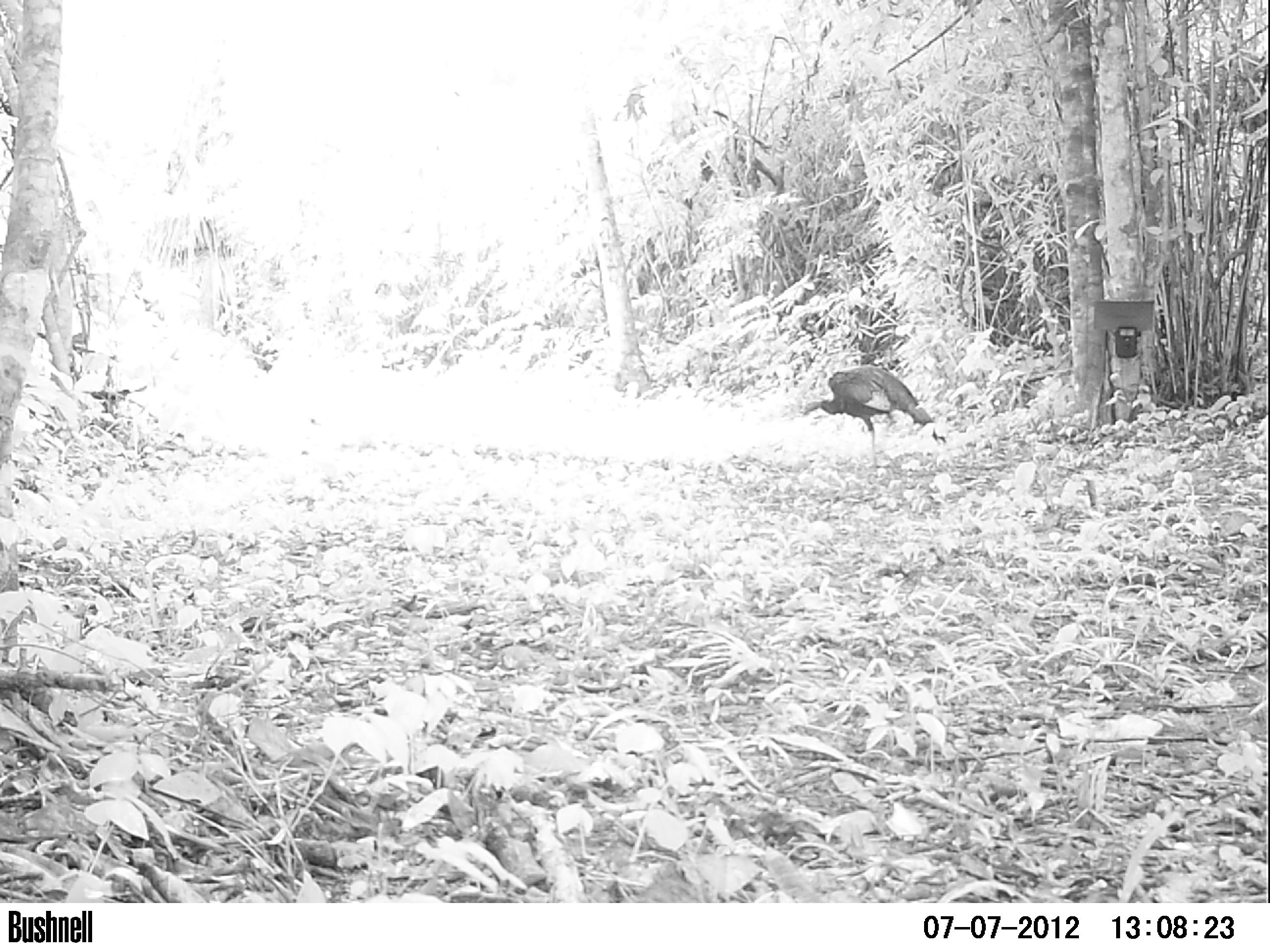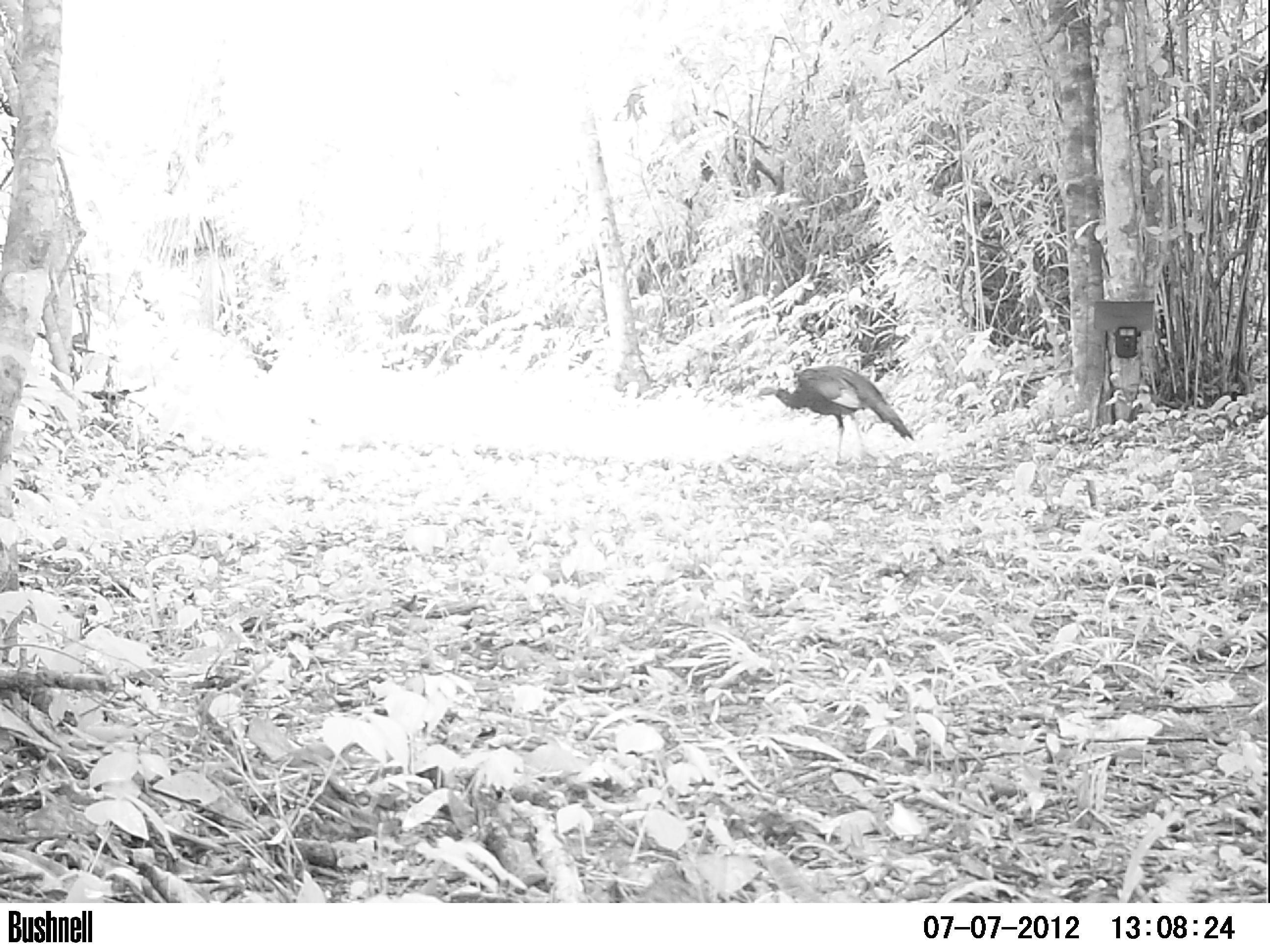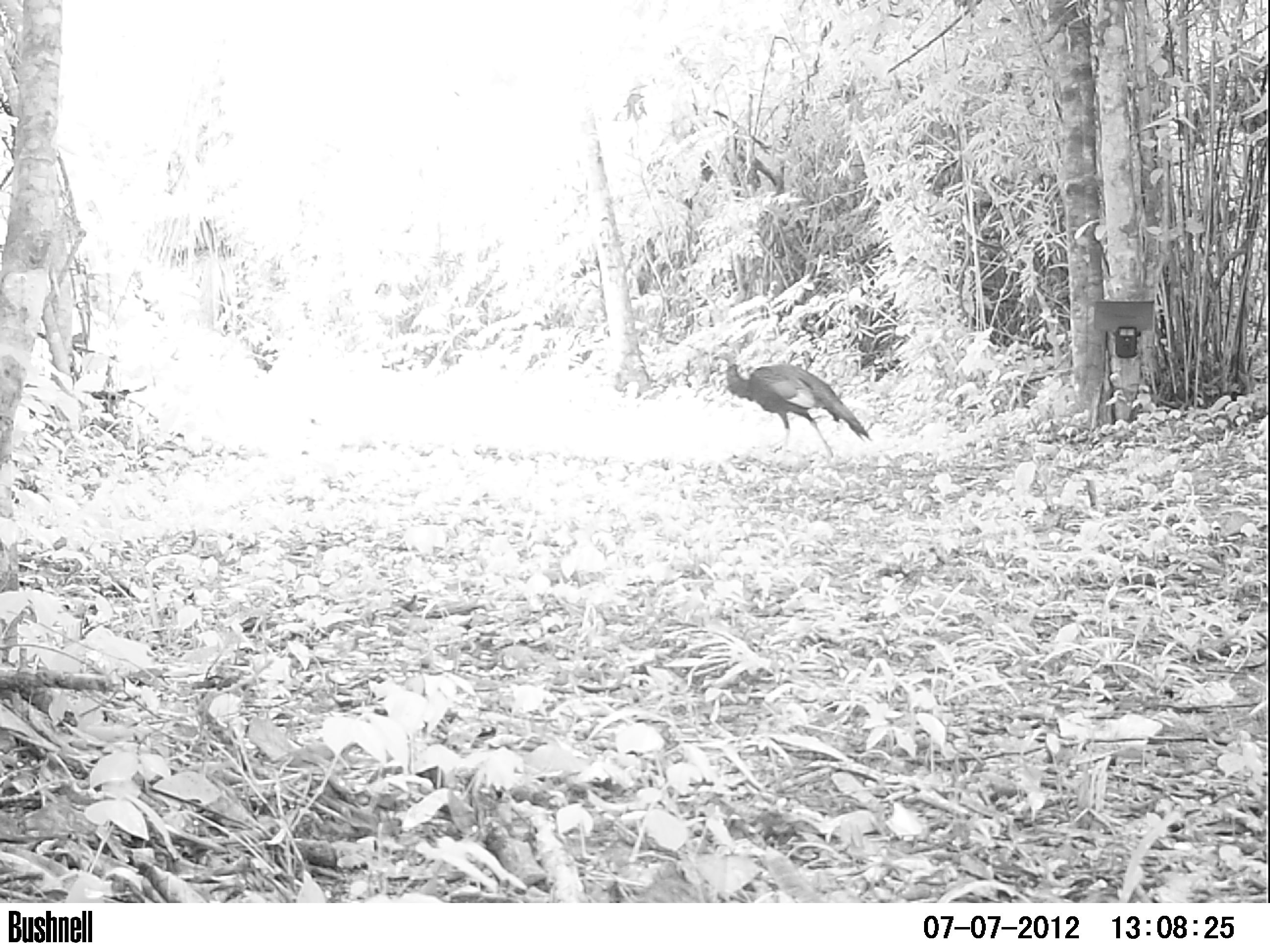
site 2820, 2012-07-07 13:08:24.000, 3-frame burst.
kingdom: Animalia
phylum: Chordata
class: Aves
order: Galliformes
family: Phasianidae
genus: Meleagris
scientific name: Meleagris ocellata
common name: ocellated turkey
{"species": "Meleagris ocellata (ocellated turkey)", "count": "1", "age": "adult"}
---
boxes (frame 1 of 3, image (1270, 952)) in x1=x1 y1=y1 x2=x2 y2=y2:
meleagris ocellata: x1=800 y1=363 x2=947 y2=467